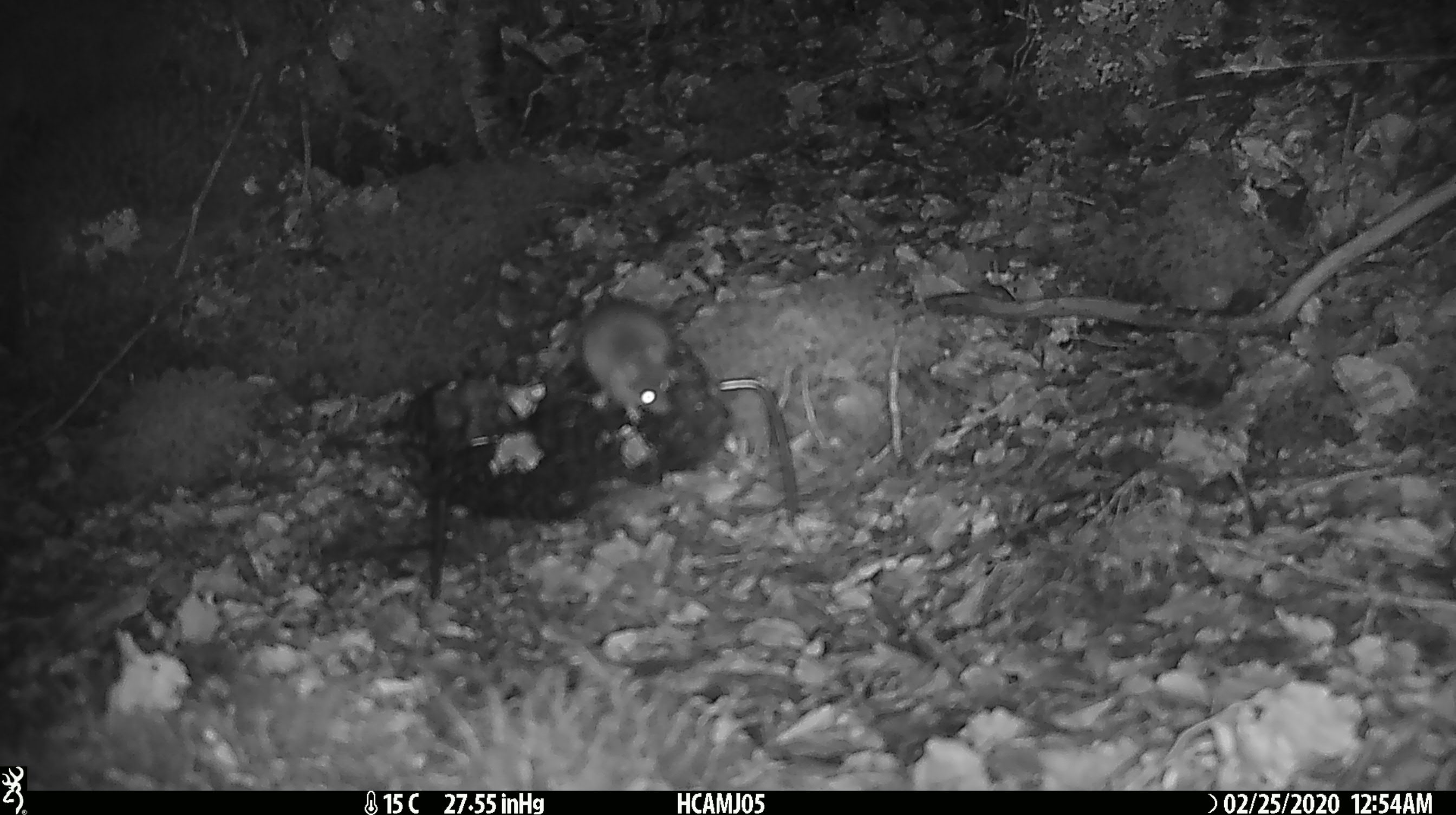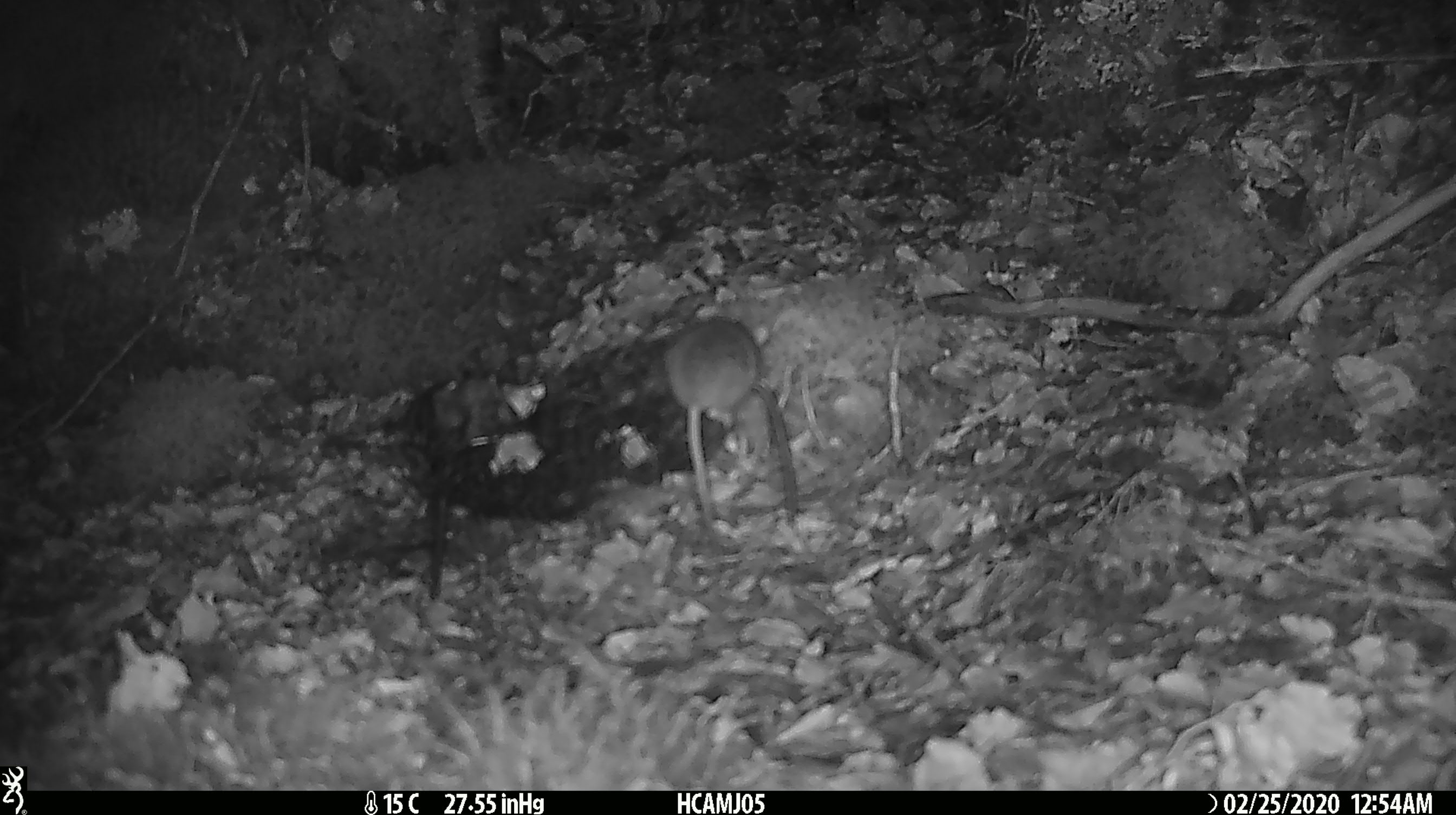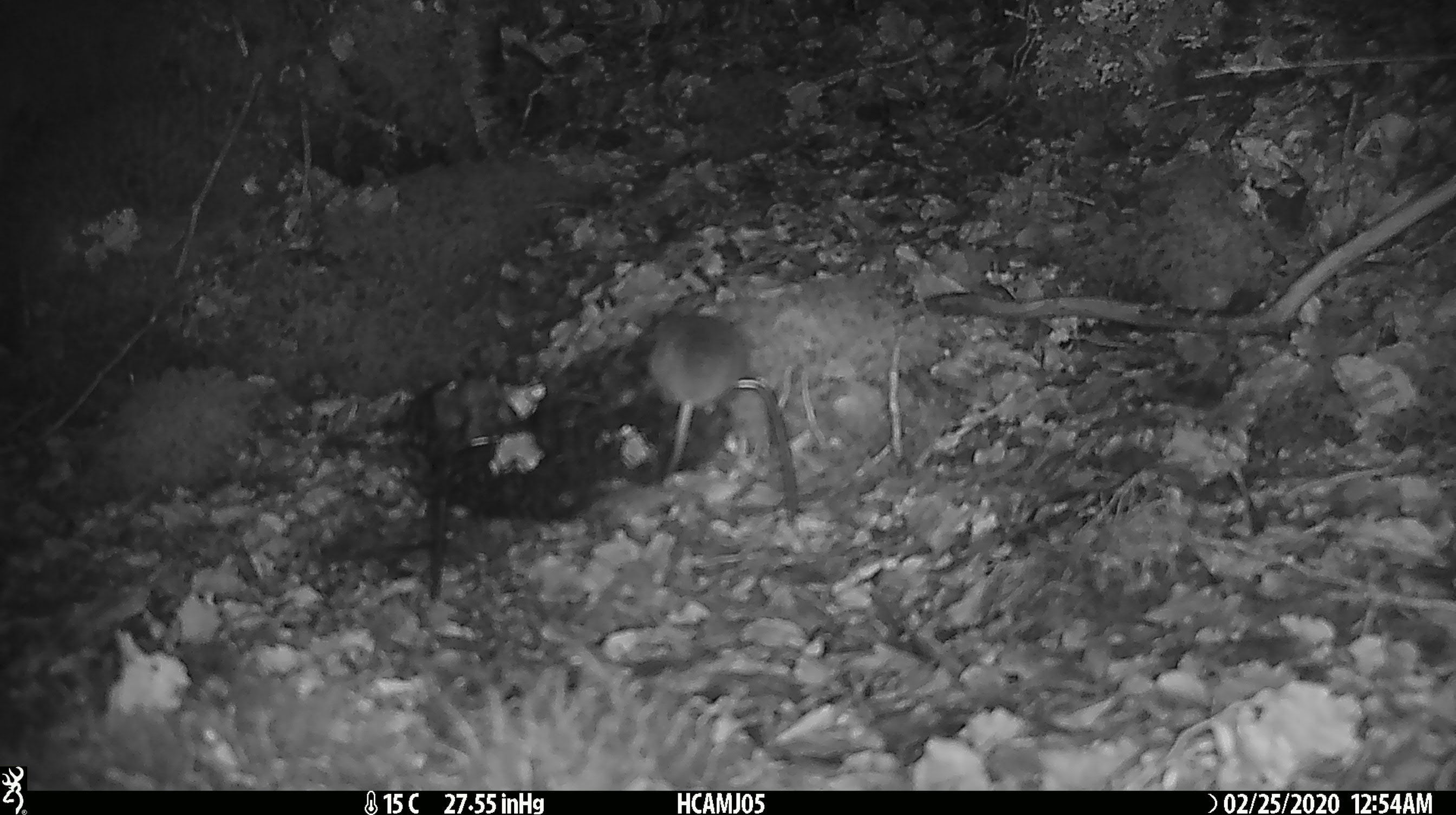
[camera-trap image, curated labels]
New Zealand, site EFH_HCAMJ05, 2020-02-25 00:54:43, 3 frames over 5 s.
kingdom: Animalia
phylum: Chordata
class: Mammalia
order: Rodentia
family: Muridae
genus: Mus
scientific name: Mus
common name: mouse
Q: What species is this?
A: Mouse (Mus).